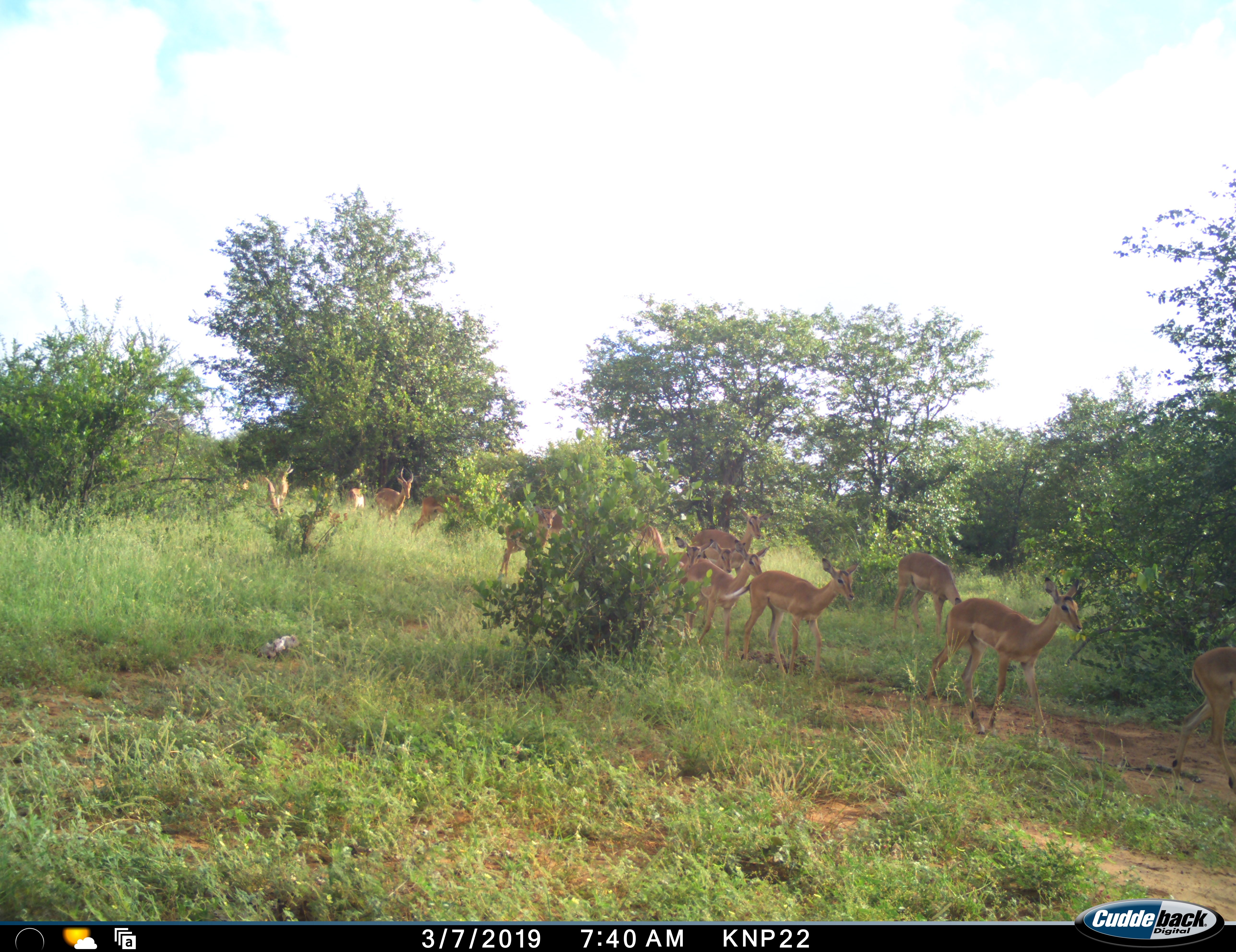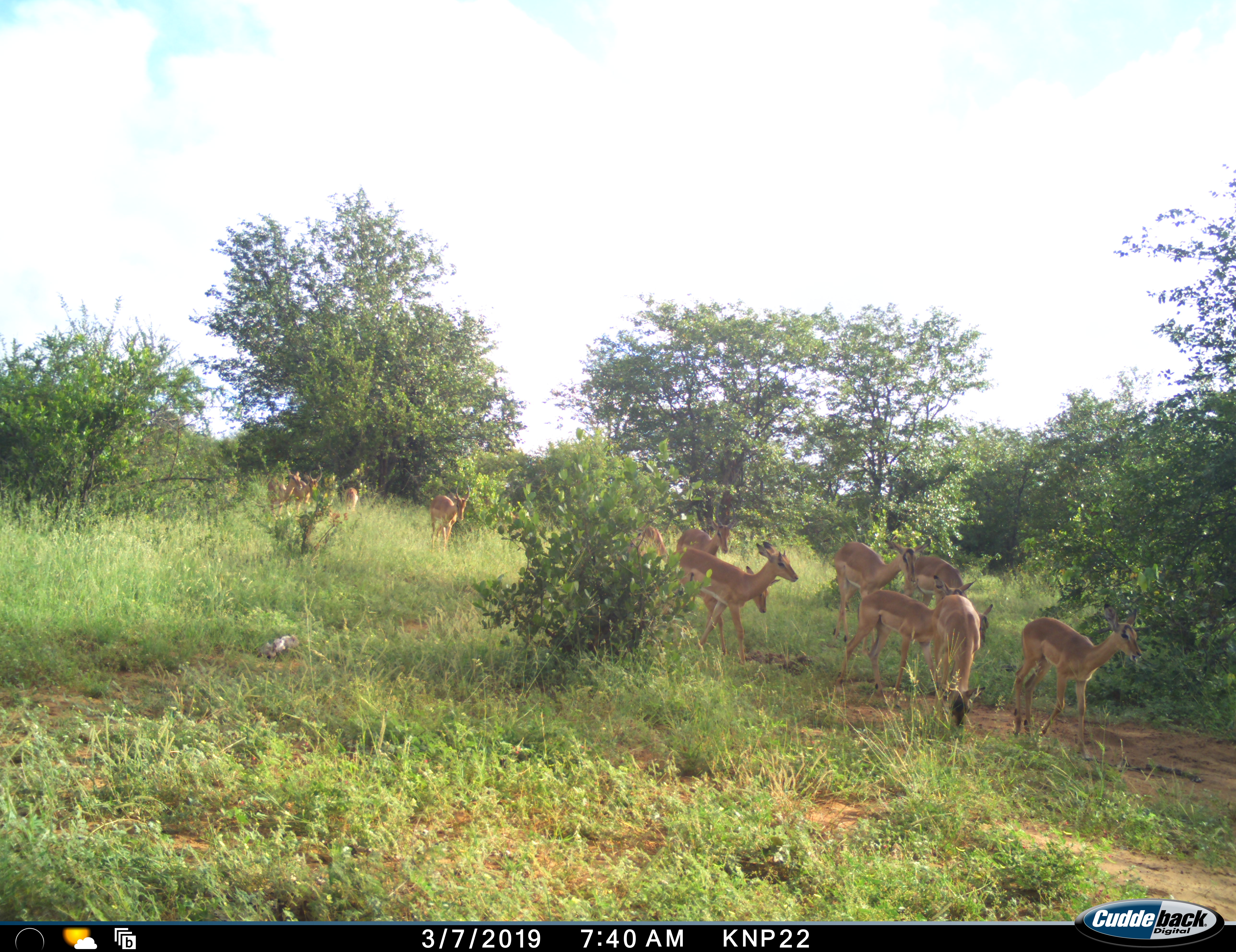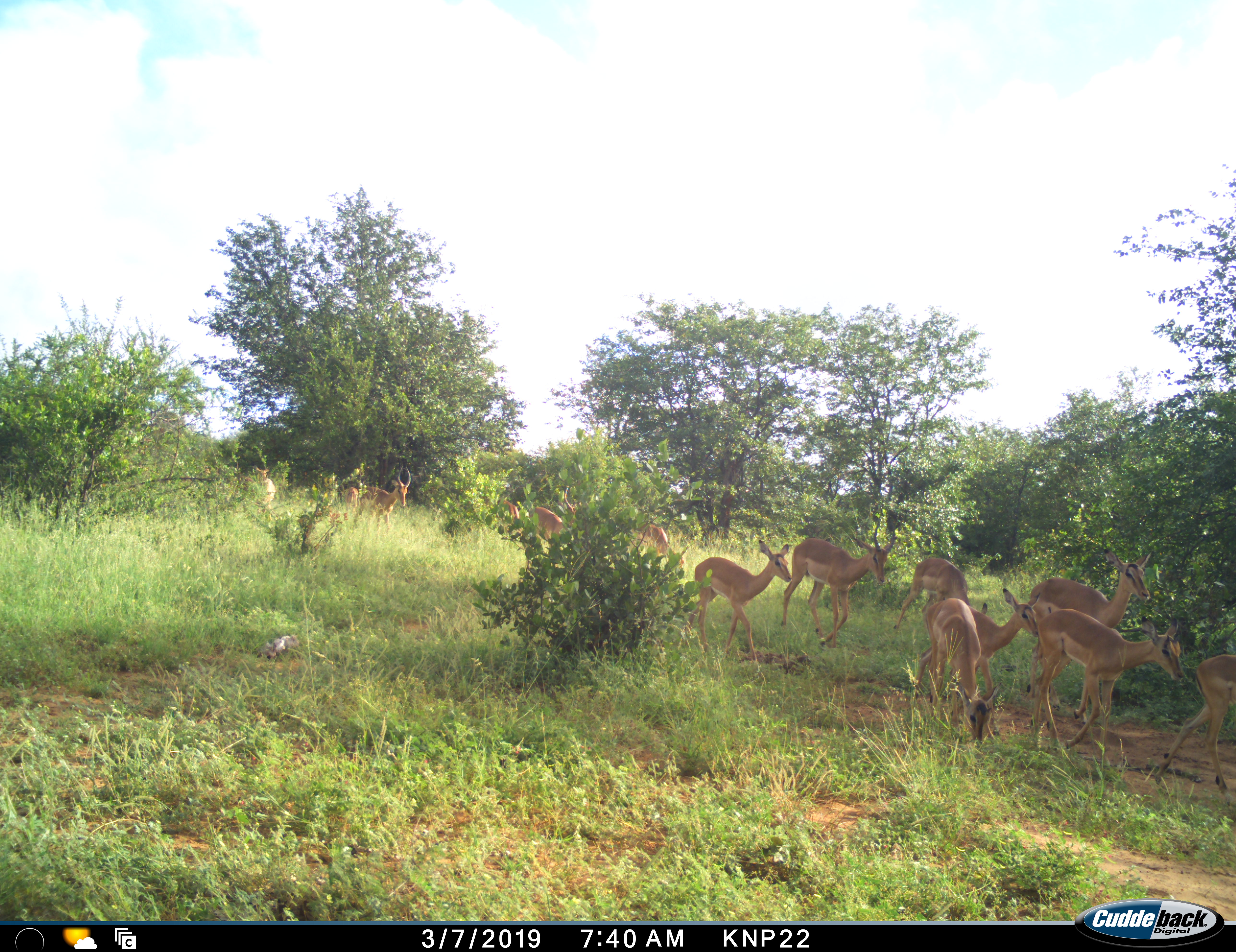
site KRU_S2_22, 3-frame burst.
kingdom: Animalia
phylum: Chordata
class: Mammalia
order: Artiodactyla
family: Bovidae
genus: Aepyceros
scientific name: Aepyceros melampus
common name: impala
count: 11-50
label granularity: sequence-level